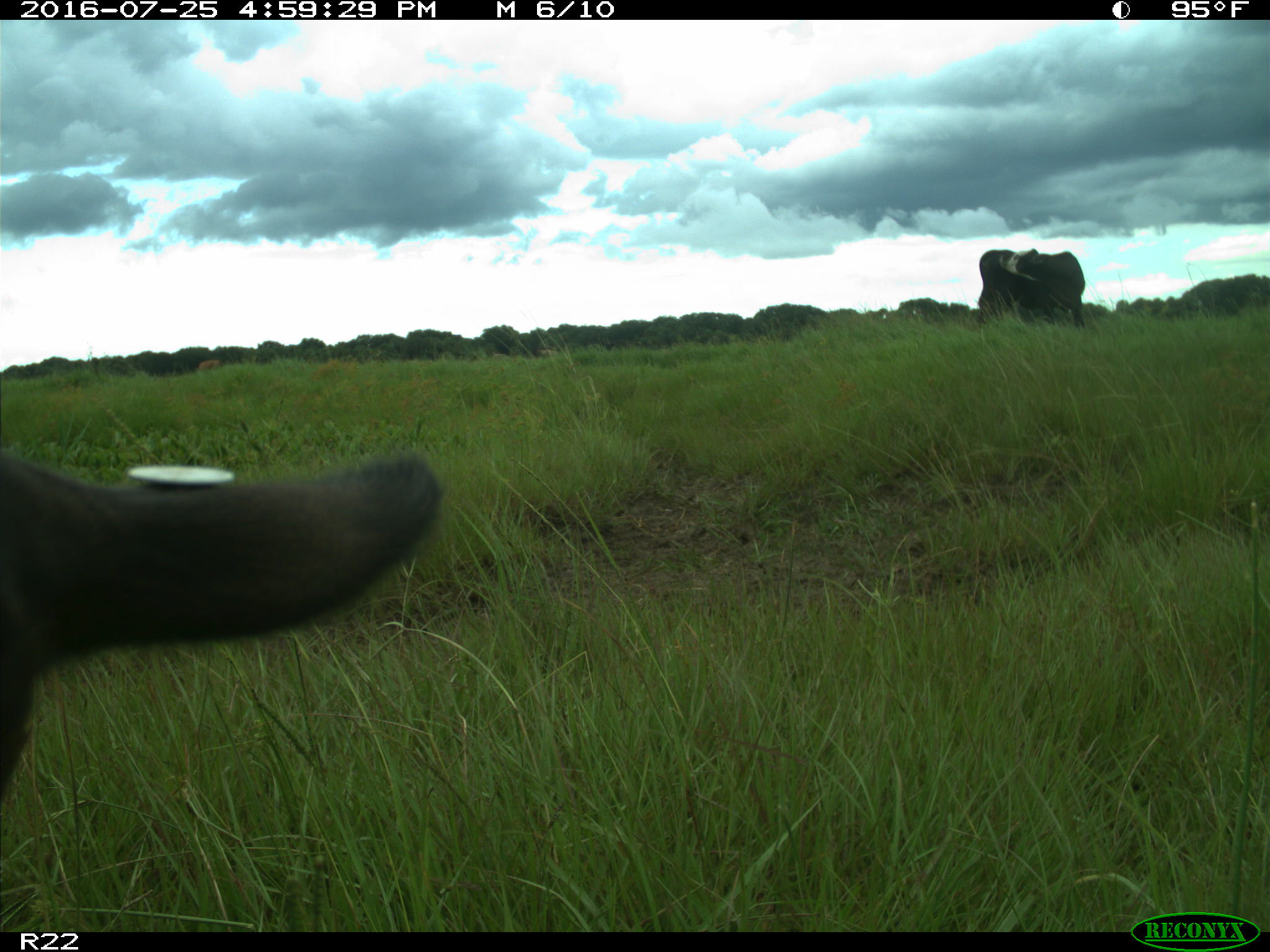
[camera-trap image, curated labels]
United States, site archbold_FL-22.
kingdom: Animalia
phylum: Chordata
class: Mammalia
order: Artiodactyla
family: Bovidae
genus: Bos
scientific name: Bos taurus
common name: domestic cow